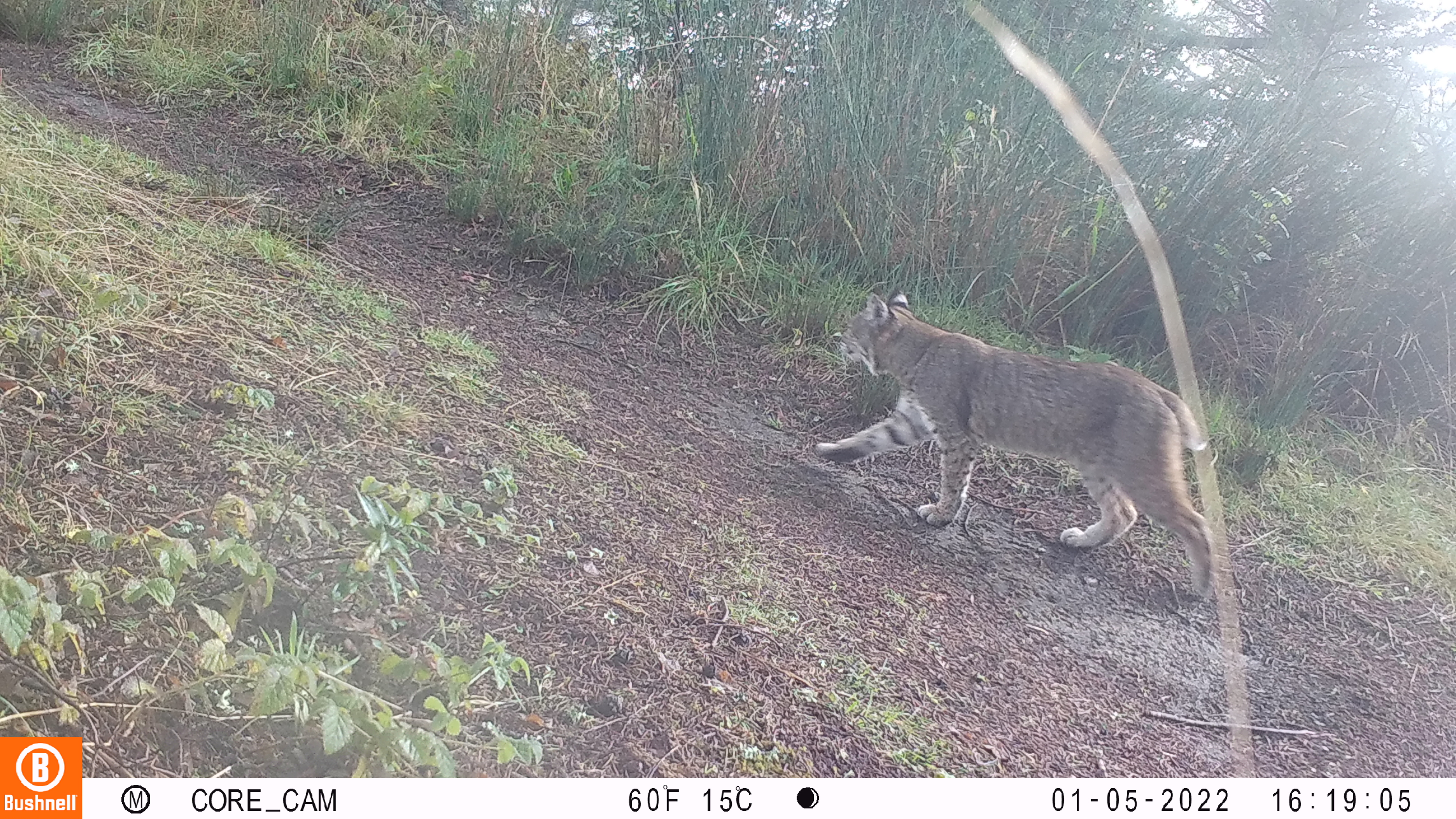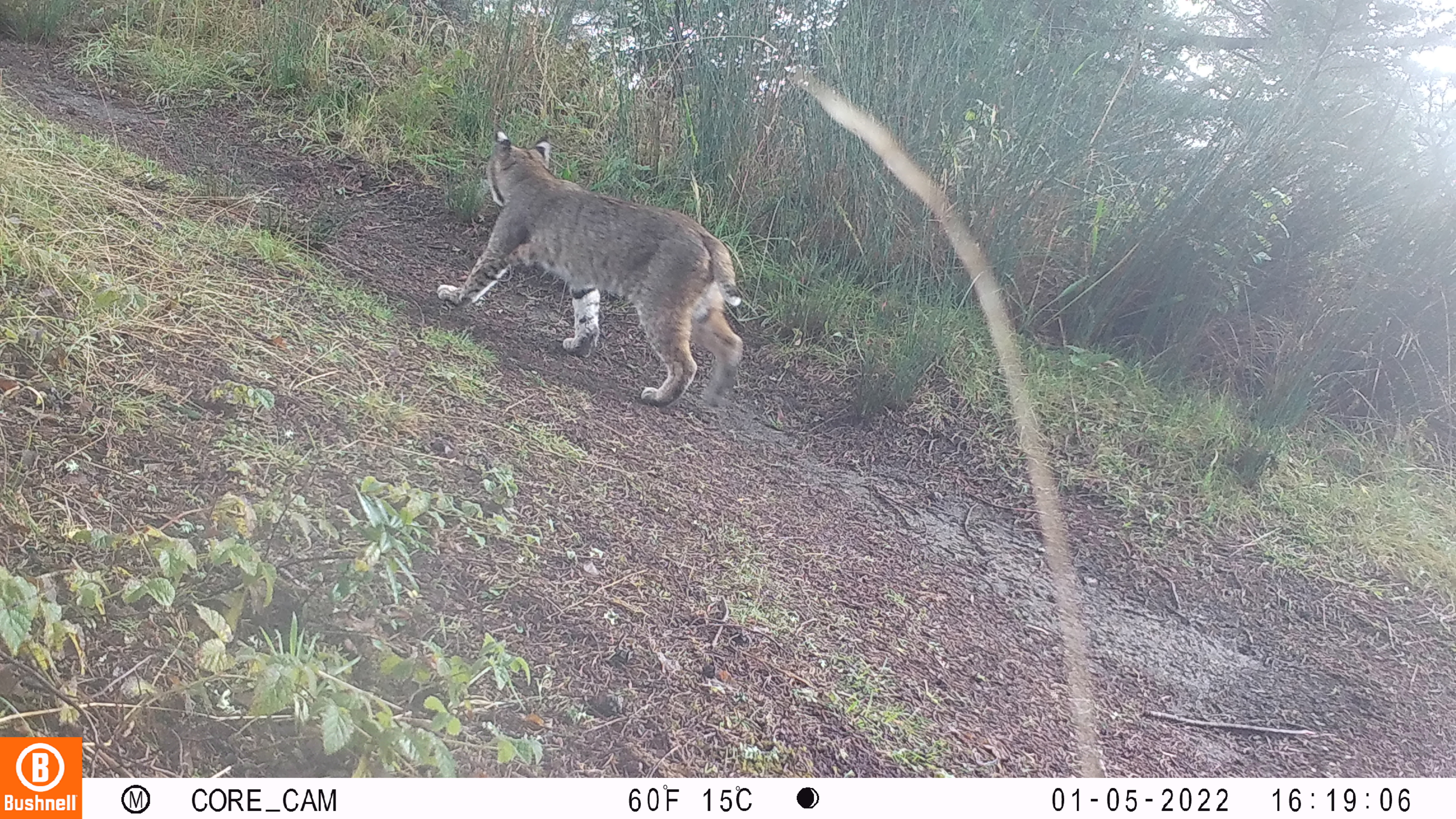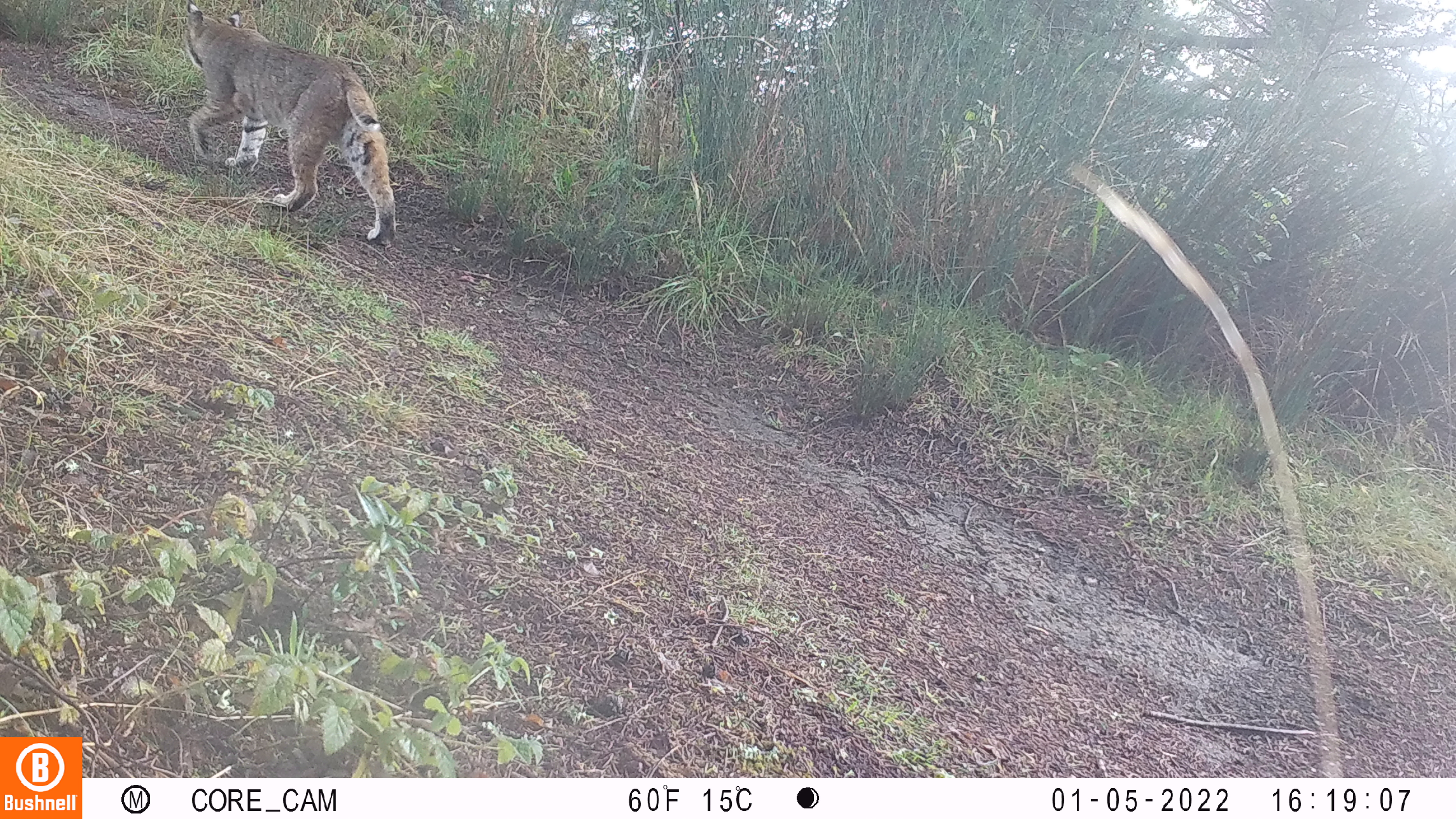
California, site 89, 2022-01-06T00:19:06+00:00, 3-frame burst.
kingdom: Animalia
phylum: Chordata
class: Mammalia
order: Carnivora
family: Felidae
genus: Lynx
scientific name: Lynx rufus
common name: bobcat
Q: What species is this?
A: Bobcat (Lynx rufus).